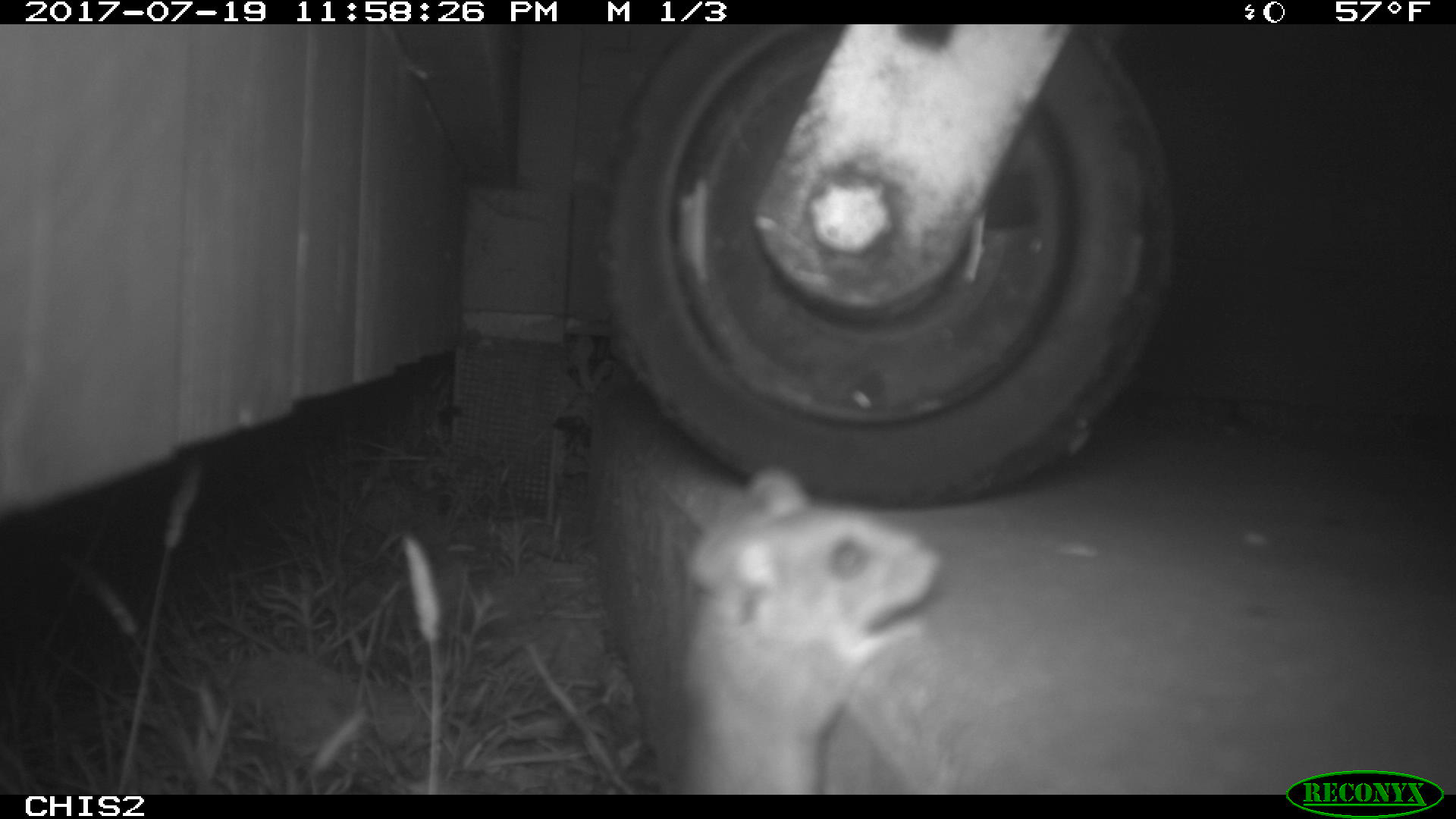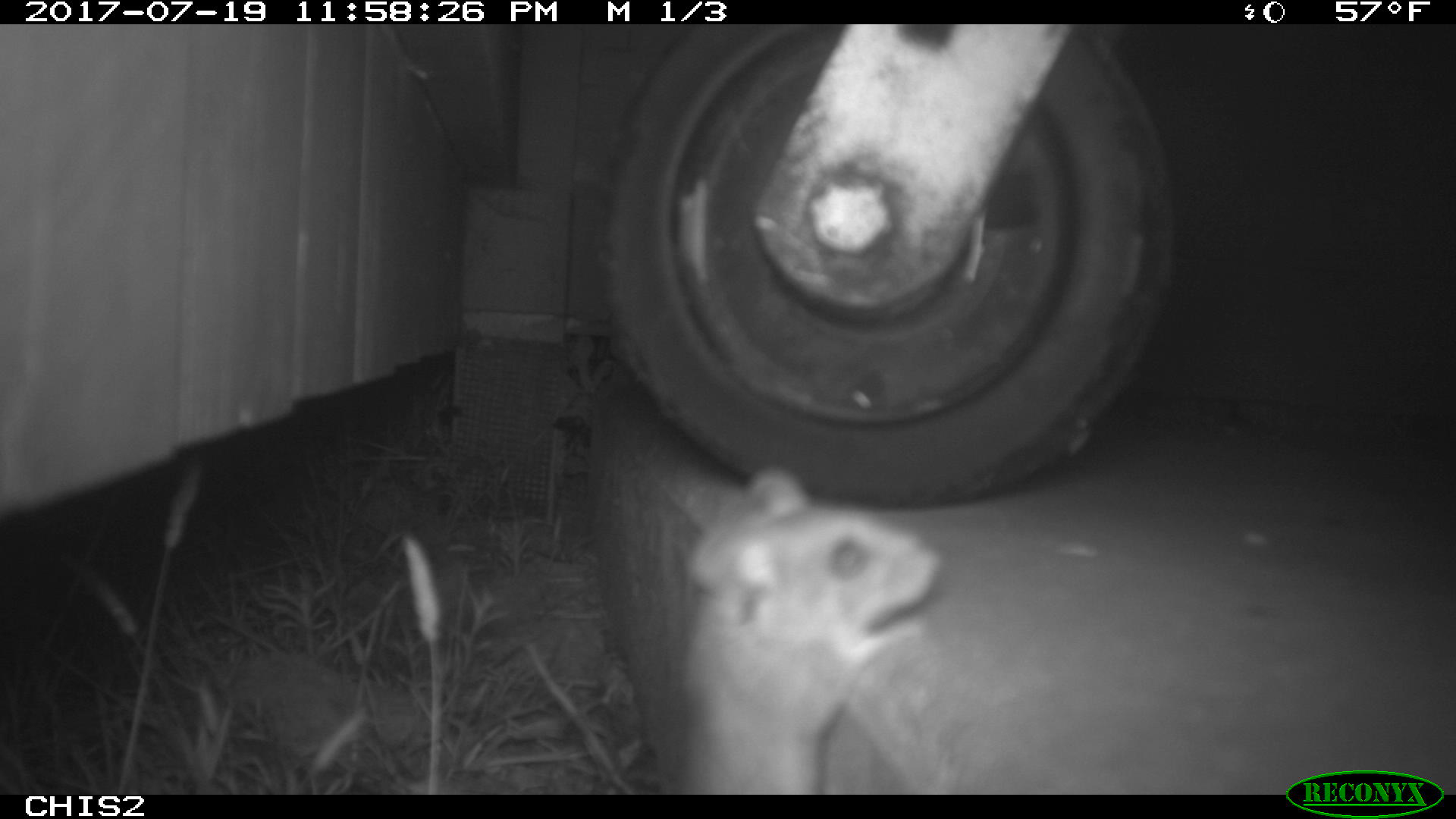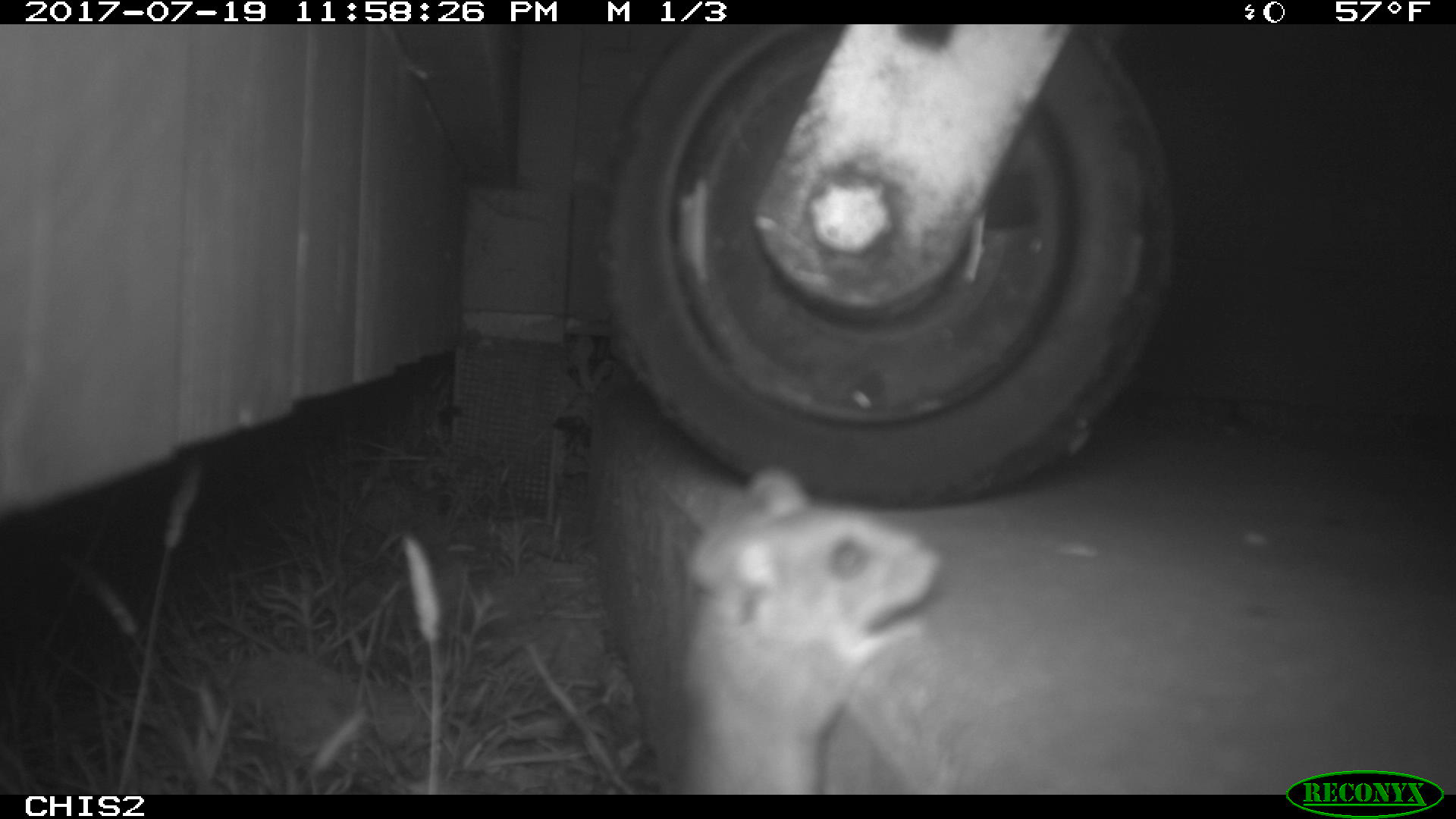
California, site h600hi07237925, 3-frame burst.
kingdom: Animalia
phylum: Chordata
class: Mammalia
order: Rodentia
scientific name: Rodentia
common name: rodent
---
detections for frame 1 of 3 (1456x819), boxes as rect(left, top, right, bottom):
rodent: rect(672, 463, 942, 790)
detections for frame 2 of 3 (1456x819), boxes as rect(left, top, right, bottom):
rodent: rect(679, 467, 943, 792)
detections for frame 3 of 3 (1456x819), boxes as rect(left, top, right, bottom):
rodent: rect(679, 468, 939, 795)